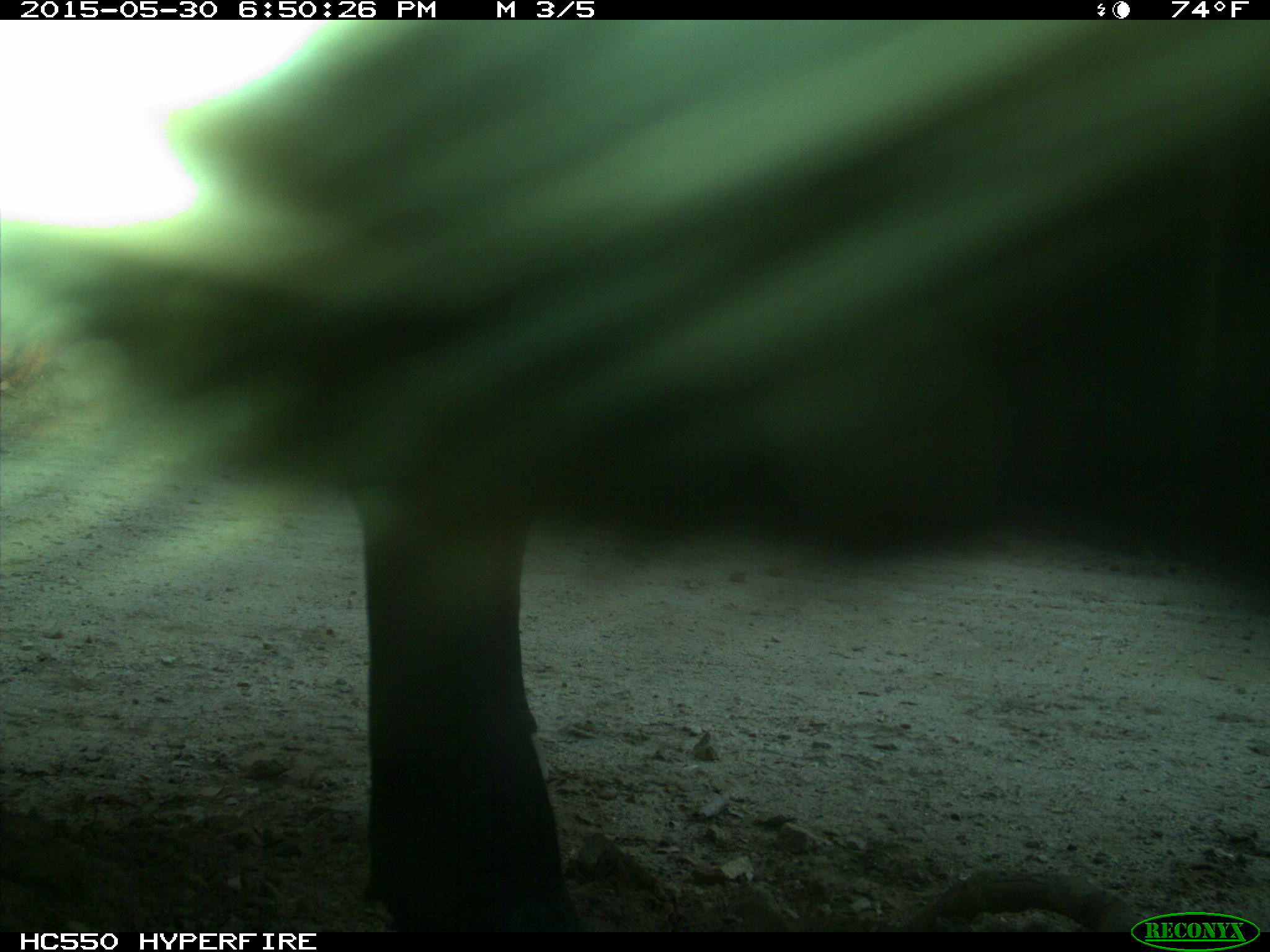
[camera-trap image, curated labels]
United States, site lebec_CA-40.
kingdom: Animalia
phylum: Chordata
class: Mammalia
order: Artiodactyla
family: Bovidae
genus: Bos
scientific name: Bos taurus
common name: domestic cow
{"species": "Bos taurus (domestic cow)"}